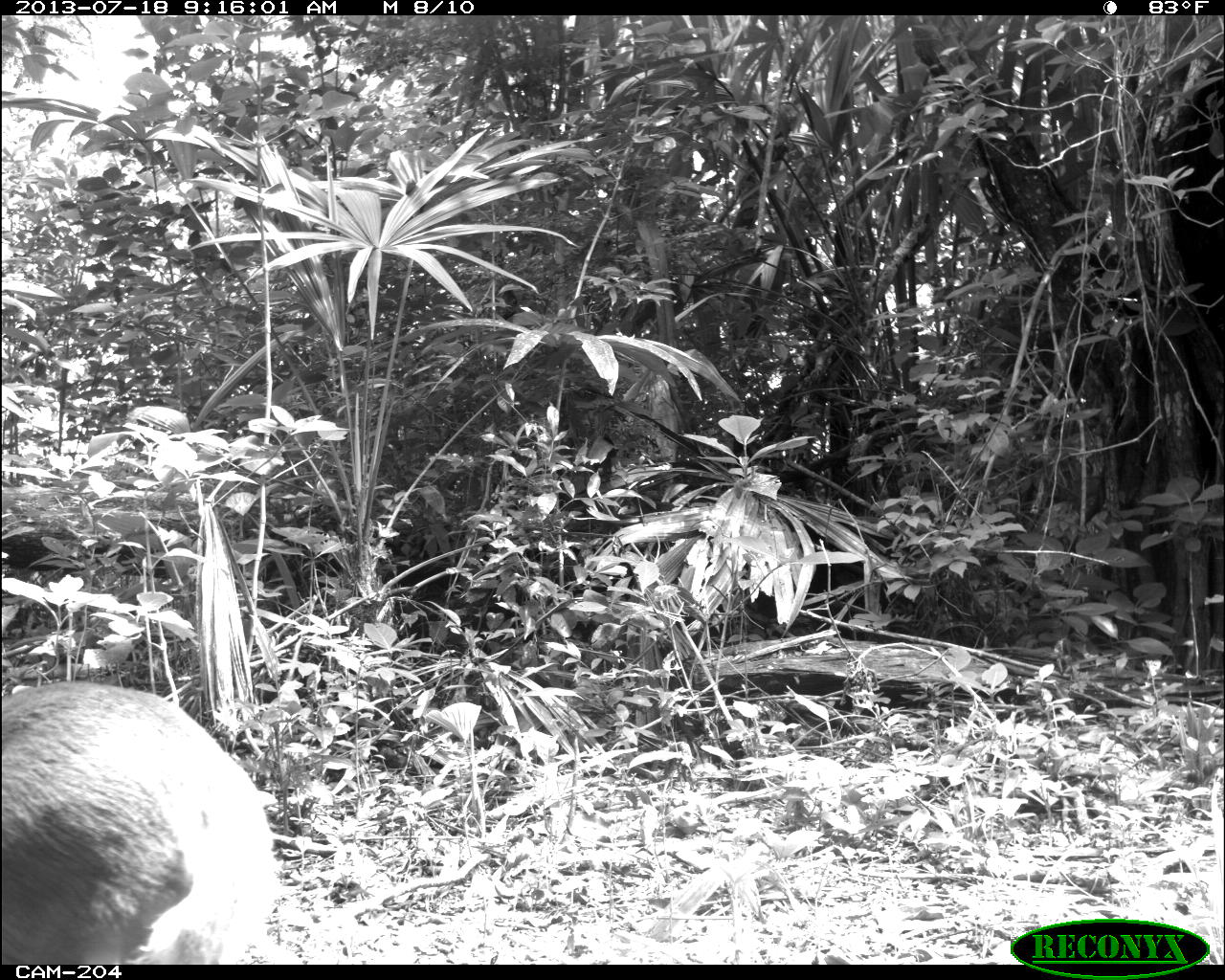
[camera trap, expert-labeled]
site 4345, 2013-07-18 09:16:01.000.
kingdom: Animalia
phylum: Chordata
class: Mammalia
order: Artiodactyla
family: Cervidae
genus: Odocoileus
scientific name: Odocoileus virginianus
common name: white-tailed deer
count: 1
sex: female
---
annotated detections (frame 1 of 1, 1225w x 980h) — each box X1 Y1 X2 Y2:
odocoileus virginianus: 0 678 310 962